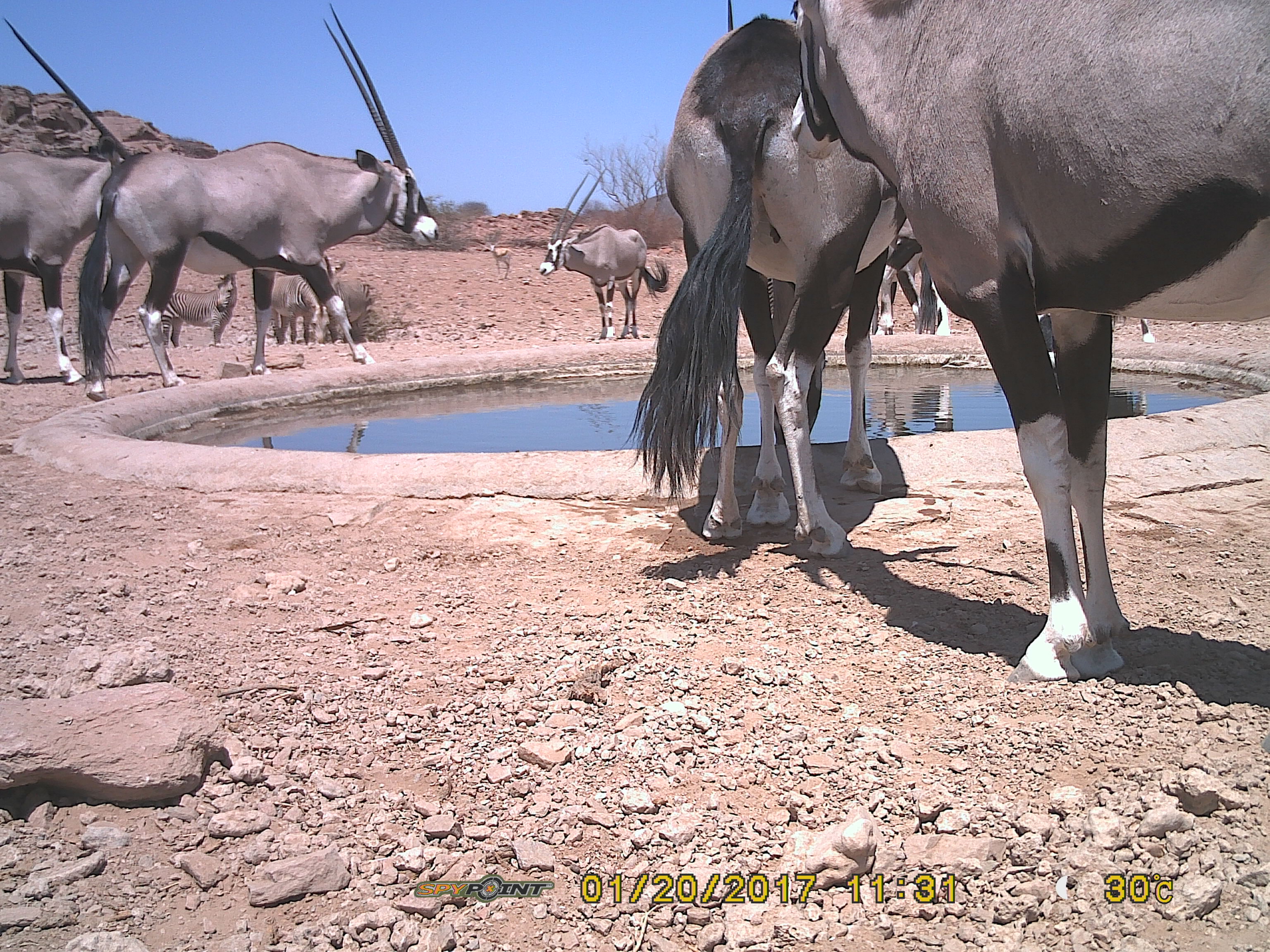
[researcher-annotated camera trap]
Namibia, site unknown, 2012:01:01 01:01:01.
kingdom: Animalia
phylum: Chordata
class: Mammalia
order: Artiodactyla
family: Bovidae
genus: Oryx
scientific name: Oryx gazella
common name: gemsbok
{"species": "Oryx gazella (gemsbok)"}